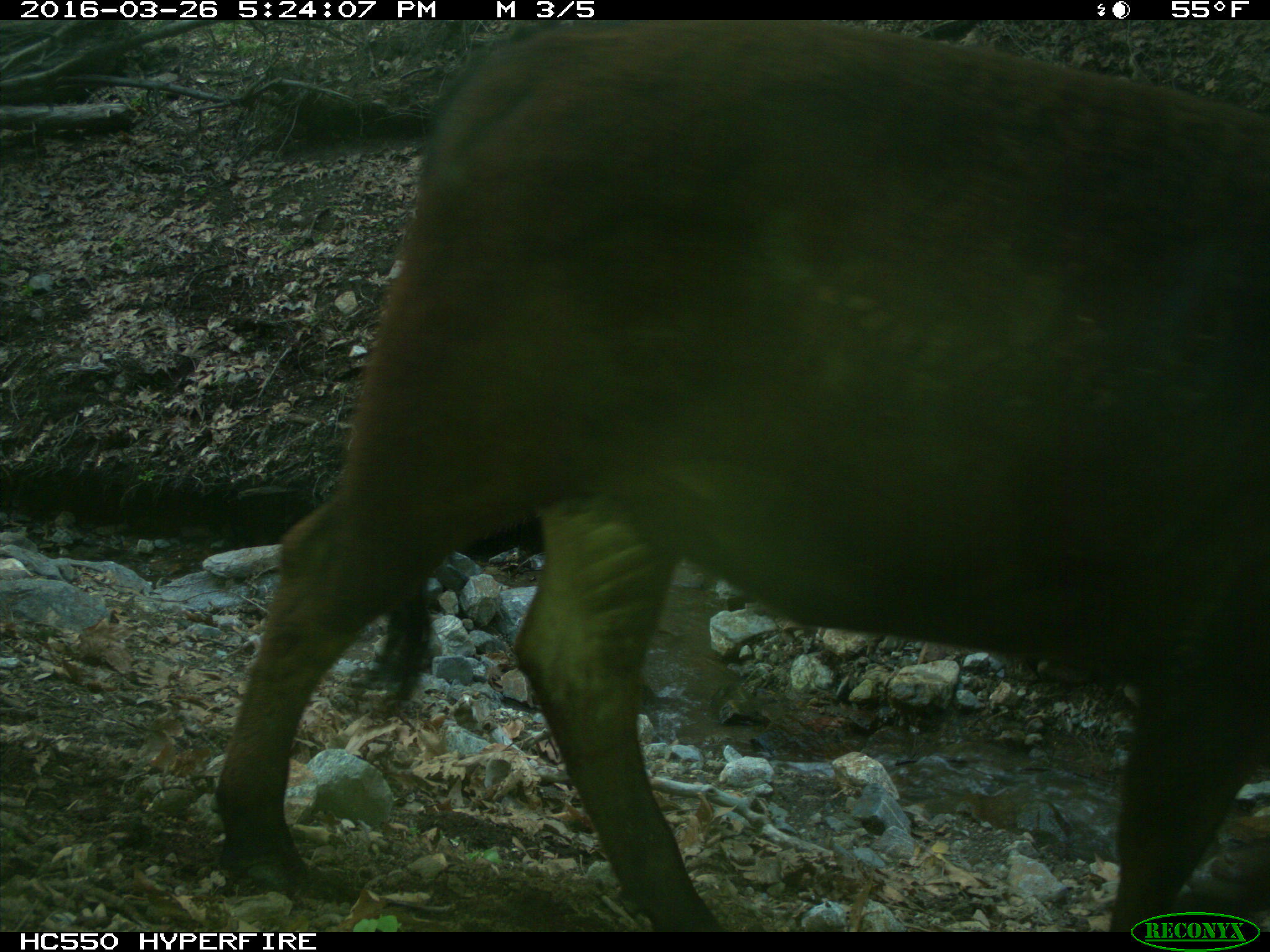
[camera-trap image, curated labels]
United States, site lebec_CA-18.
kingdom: Animalia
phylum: Chordata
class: Mammalia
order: Artiodactyla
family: Bovidae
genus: Bos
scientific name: Bos taurus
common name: domestic cow